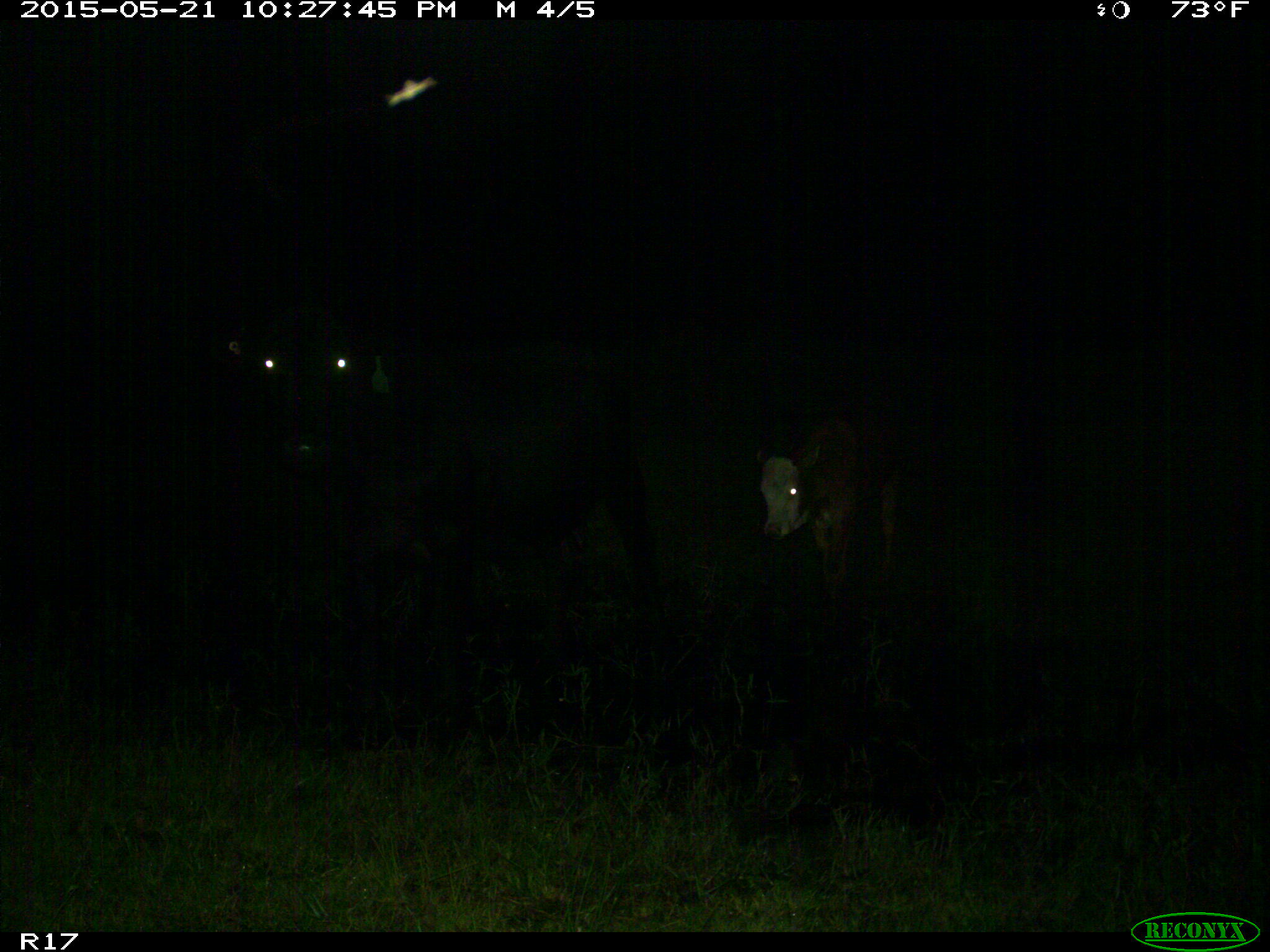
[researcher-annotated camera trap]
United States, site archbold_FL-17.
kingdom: Animalia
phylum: Chordata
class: Mammalia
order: Artiodactyla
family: Bovidae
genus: Bos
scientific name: Bos taurus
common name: domestic cow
Bos taurus (domestic cow).